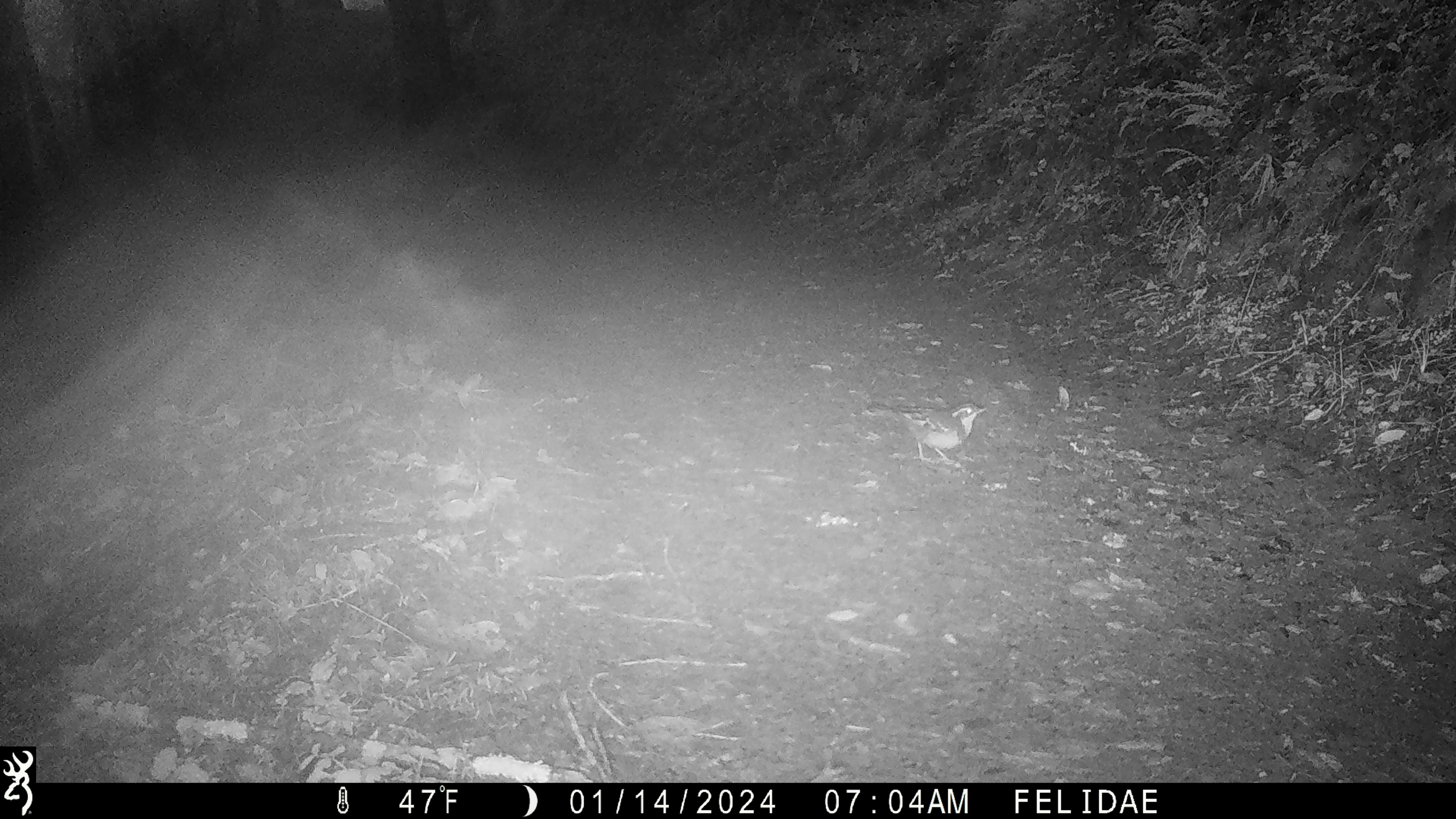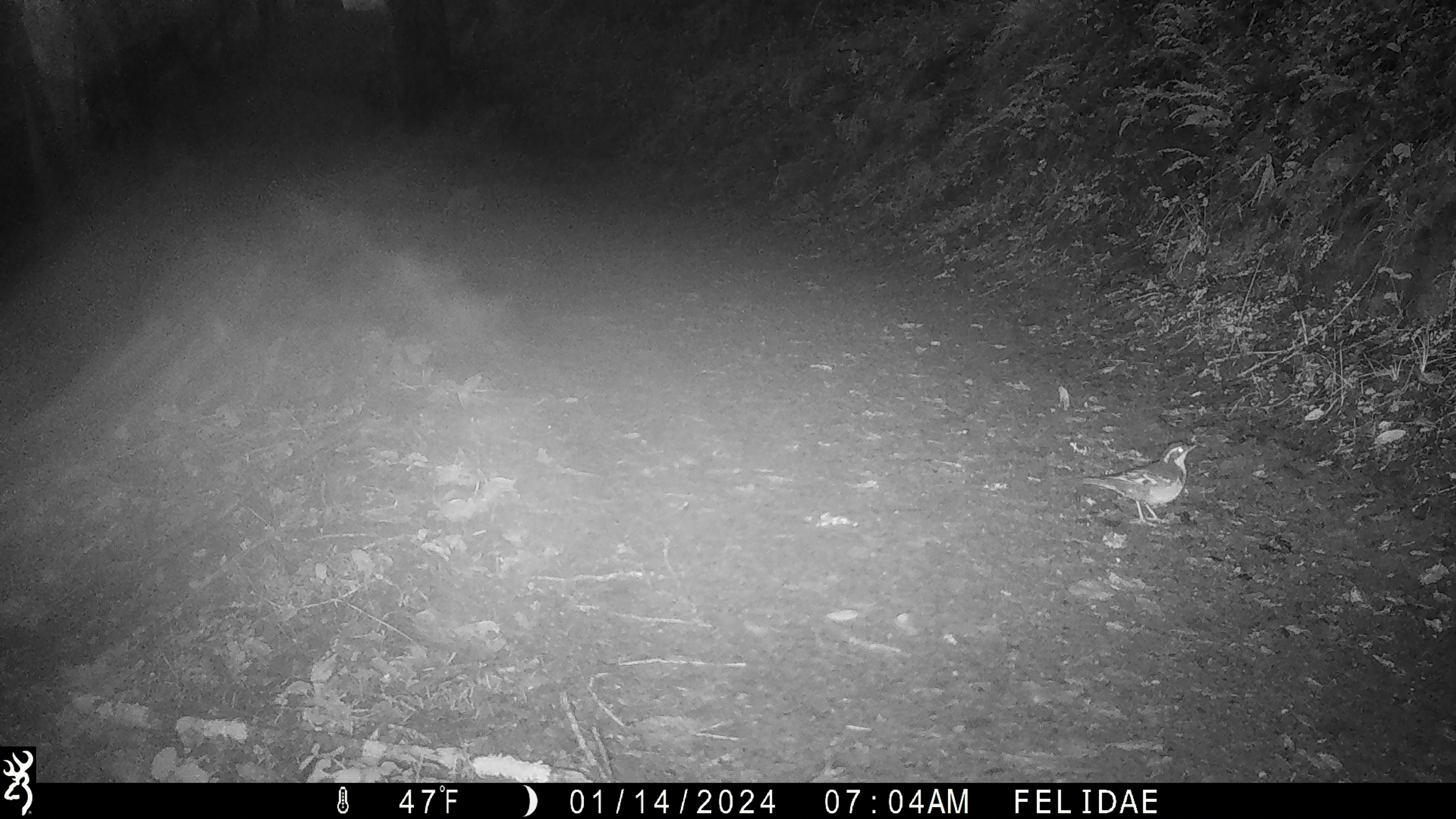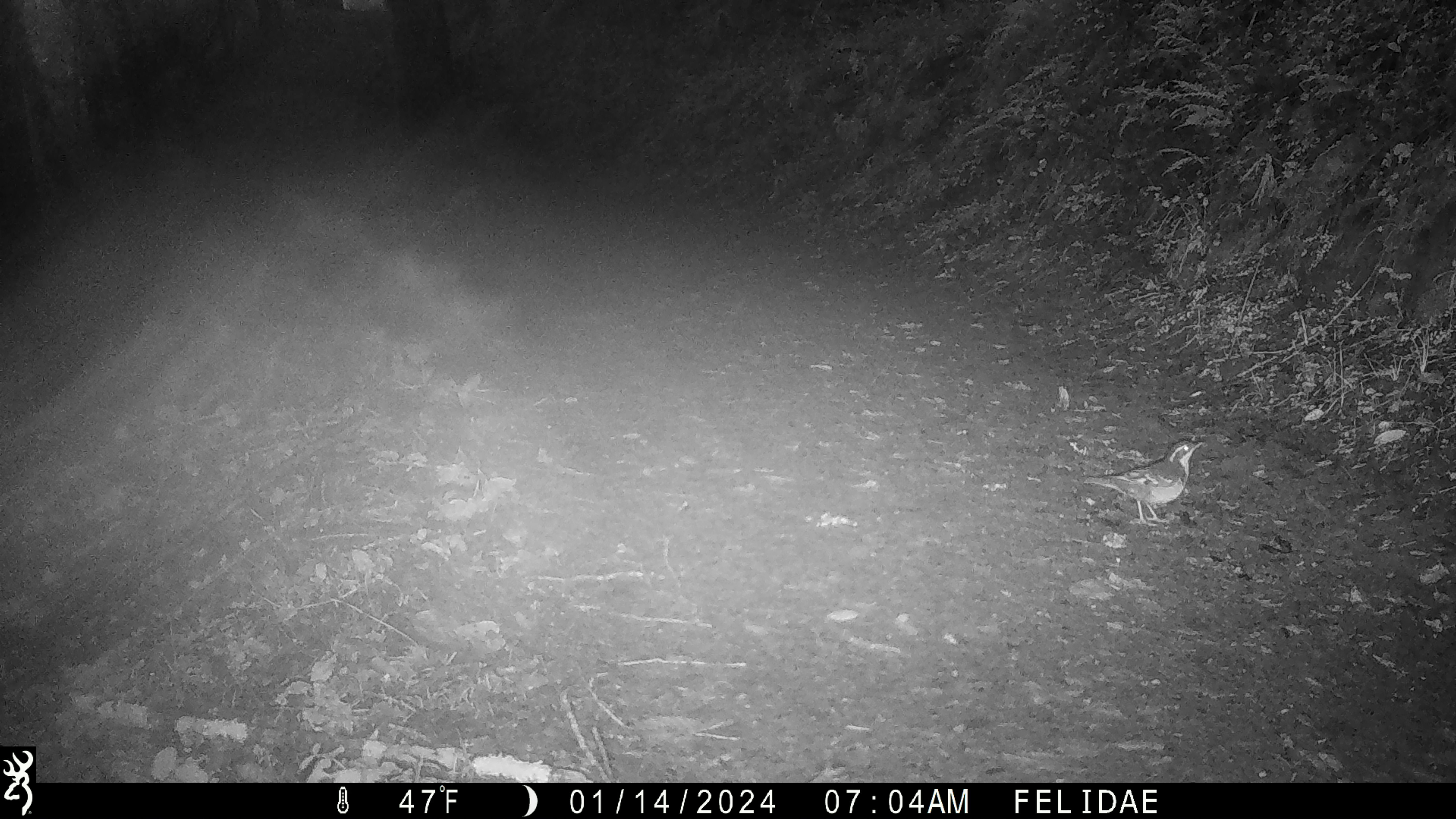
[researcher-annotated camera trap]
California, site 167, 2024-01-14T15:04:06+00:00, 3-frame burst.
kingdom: Animalia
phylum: Chordata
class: Aves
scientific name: Aves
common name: bird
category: unknown bird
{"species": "unknown bird (bird) (Aves)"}